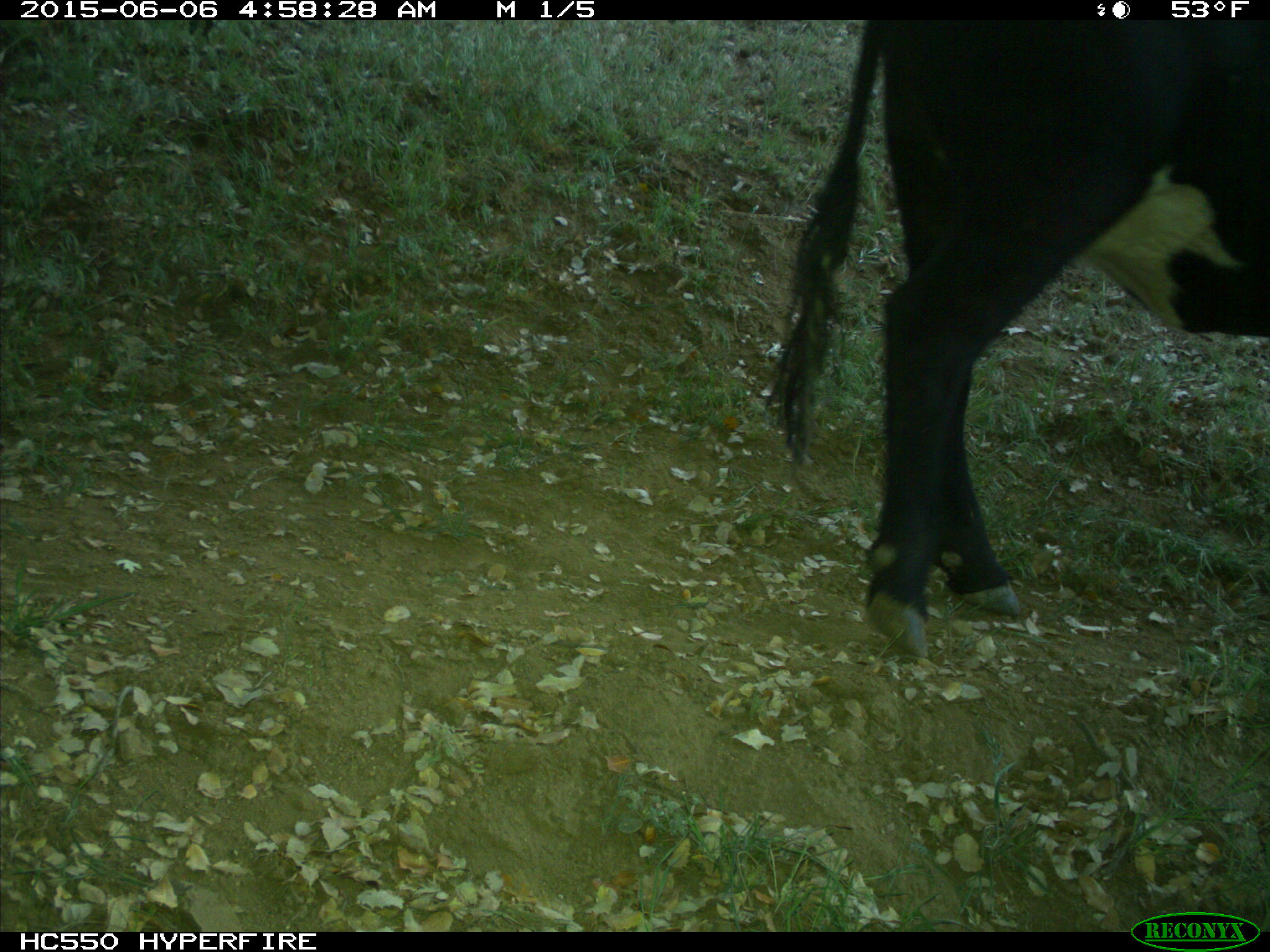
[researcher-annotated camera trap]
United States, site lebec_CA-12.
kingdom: Animalia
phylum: Chordata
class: Mammalia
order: Artiodactyla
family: Bovidae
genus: Bos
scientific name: Bos taurus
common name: domestic cow